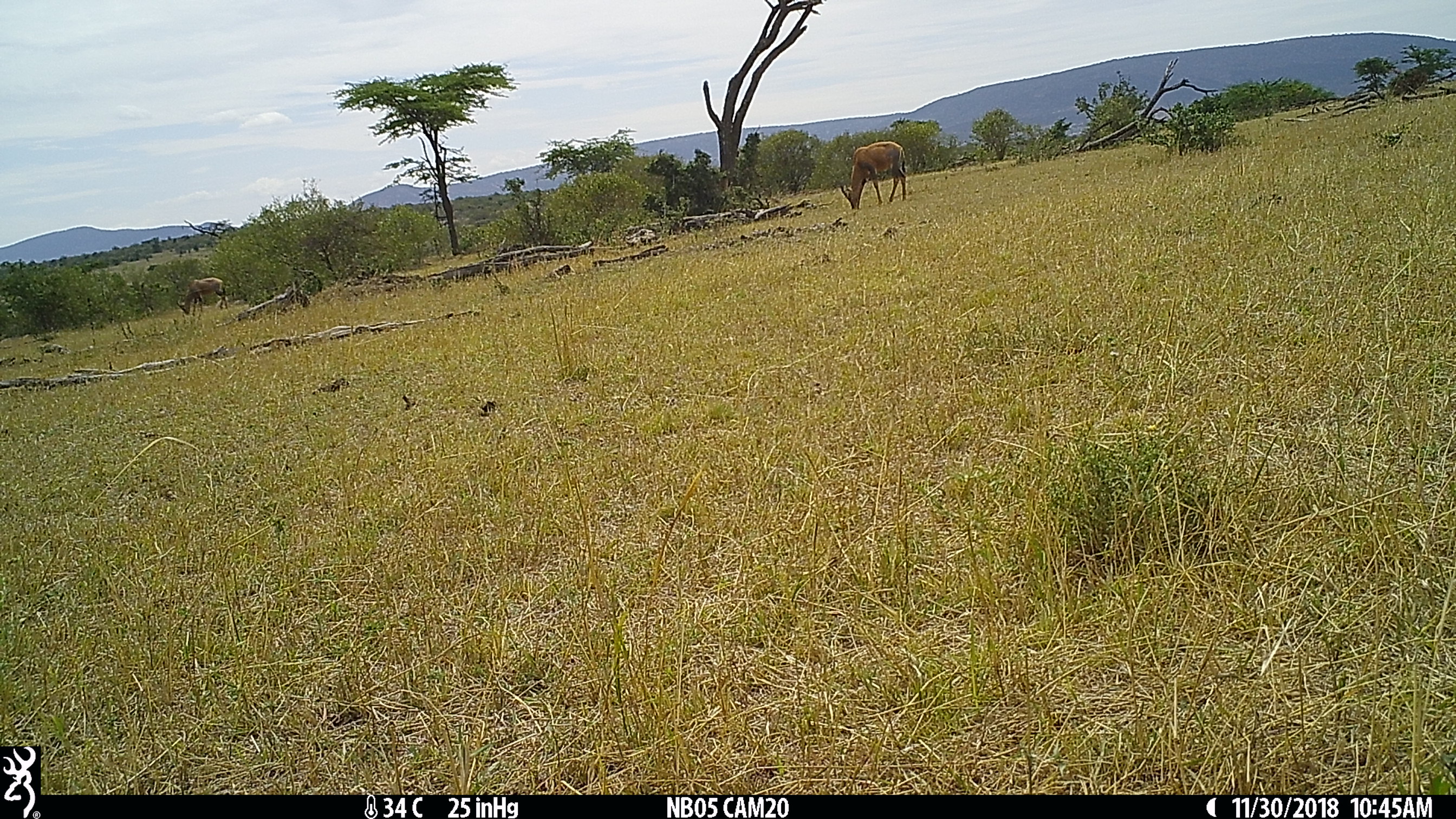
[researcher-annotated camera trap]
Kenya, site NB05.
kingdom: Animalia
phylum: Chordata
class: Mammalia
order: Artiodactyla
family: Bovidae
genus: Damaliscus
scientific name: Damaliscus lunatus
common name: topi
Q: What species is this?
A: Topi (Damaliscus lunatus).